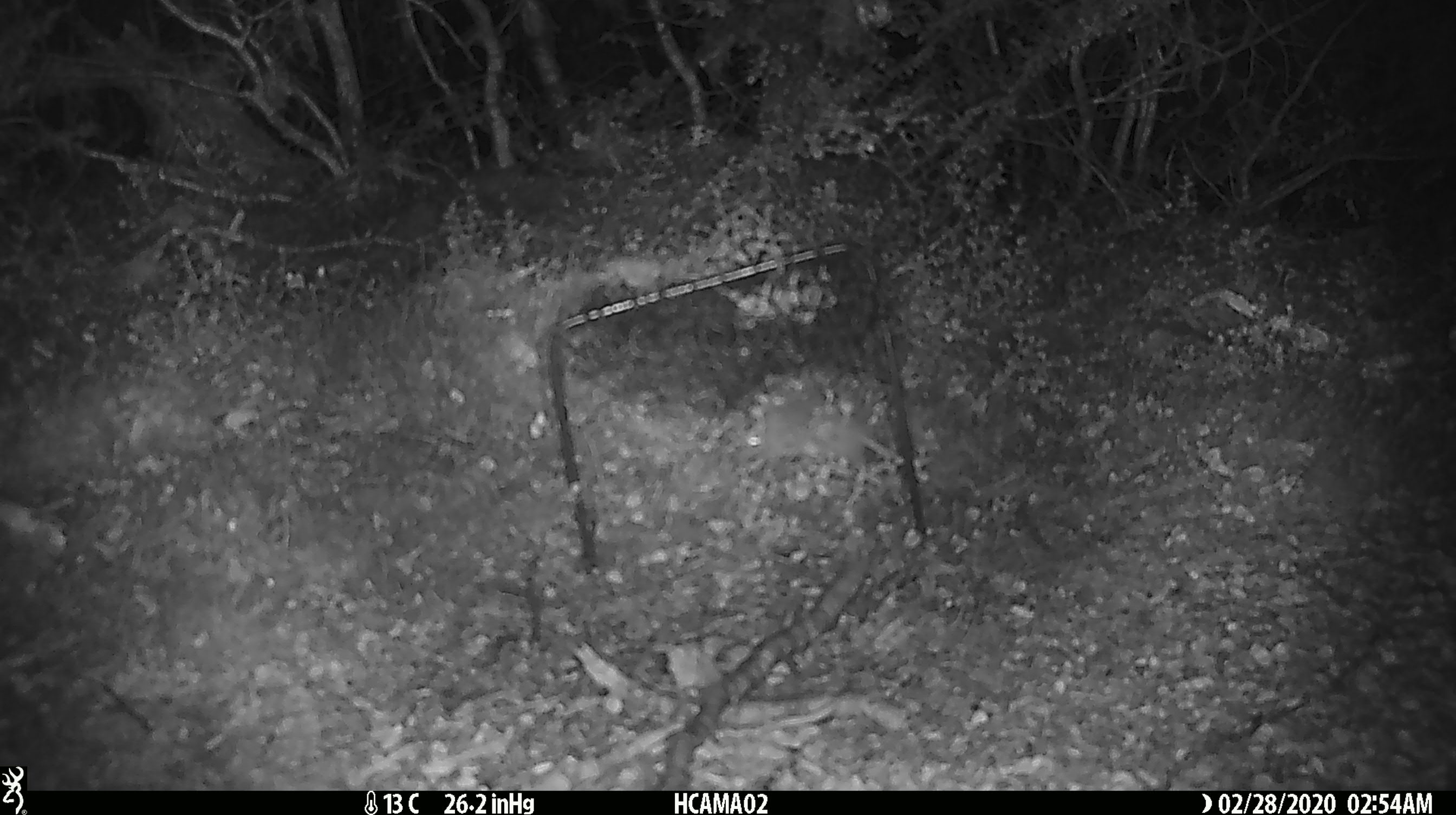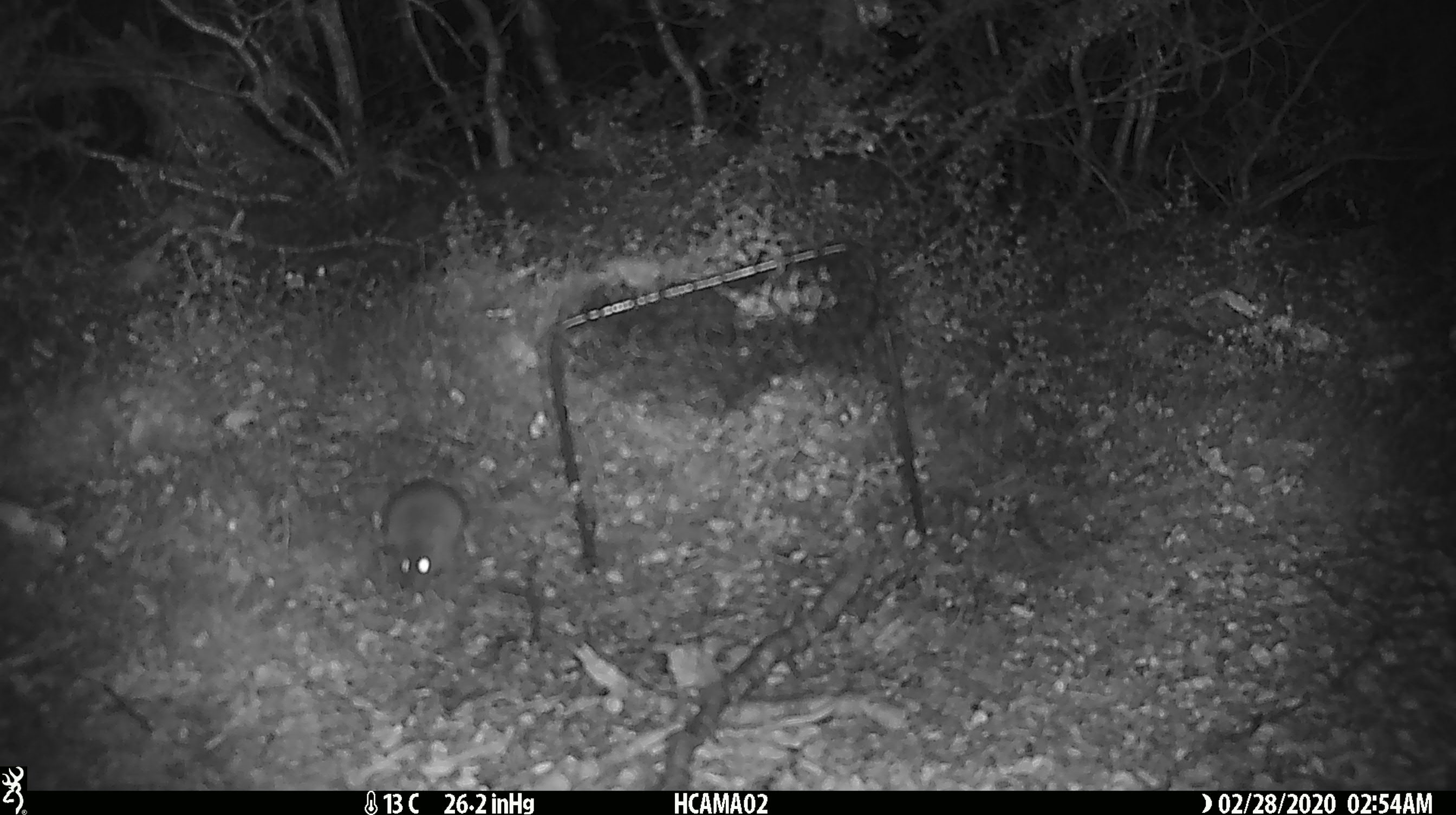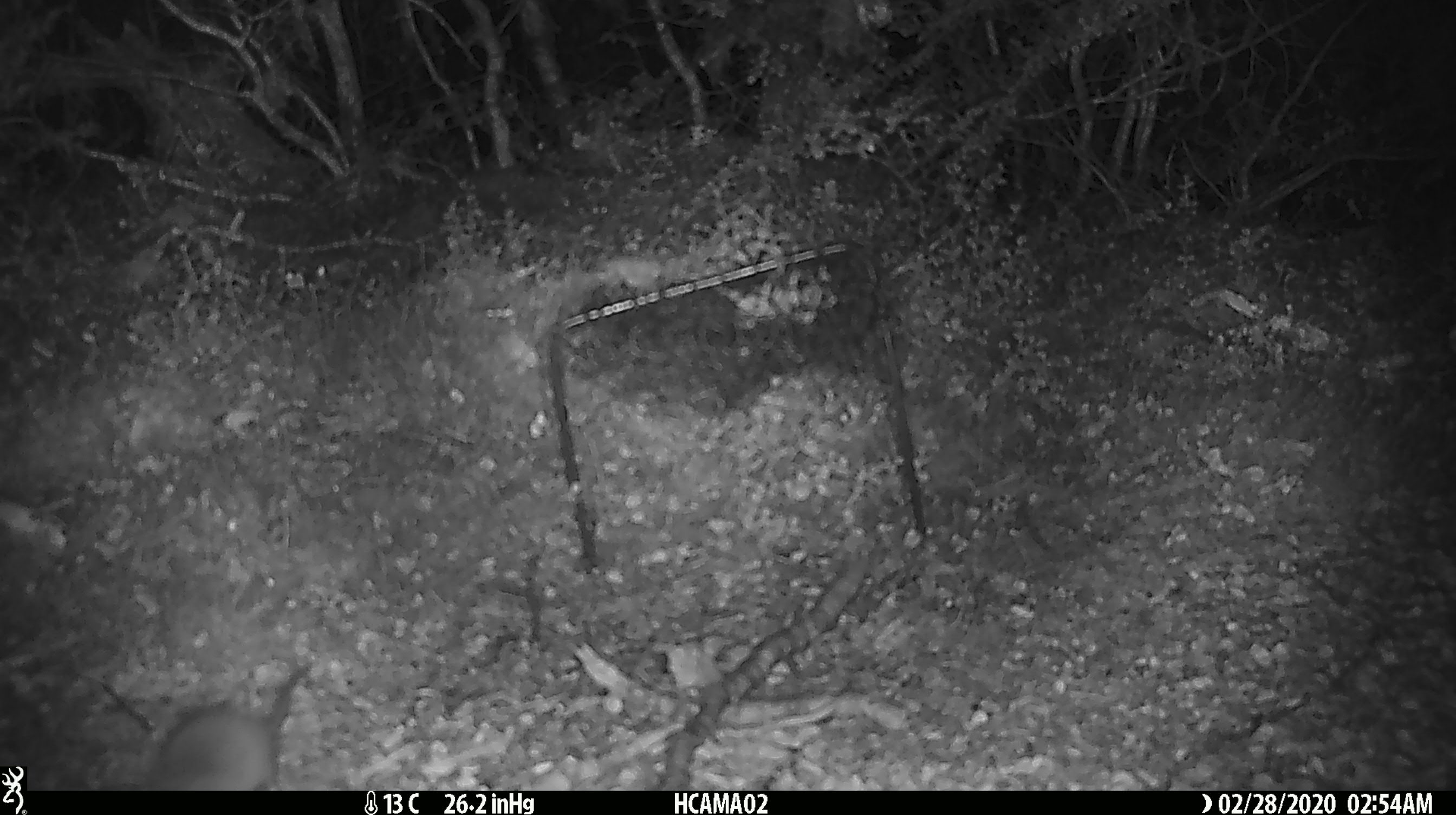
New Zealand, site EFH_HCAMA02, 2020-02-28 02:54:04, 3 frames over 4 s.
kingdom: Animalia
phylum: Chordata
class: Mammalia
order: Rodentia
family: Muridae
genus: Mus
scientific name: Mus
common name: mouse